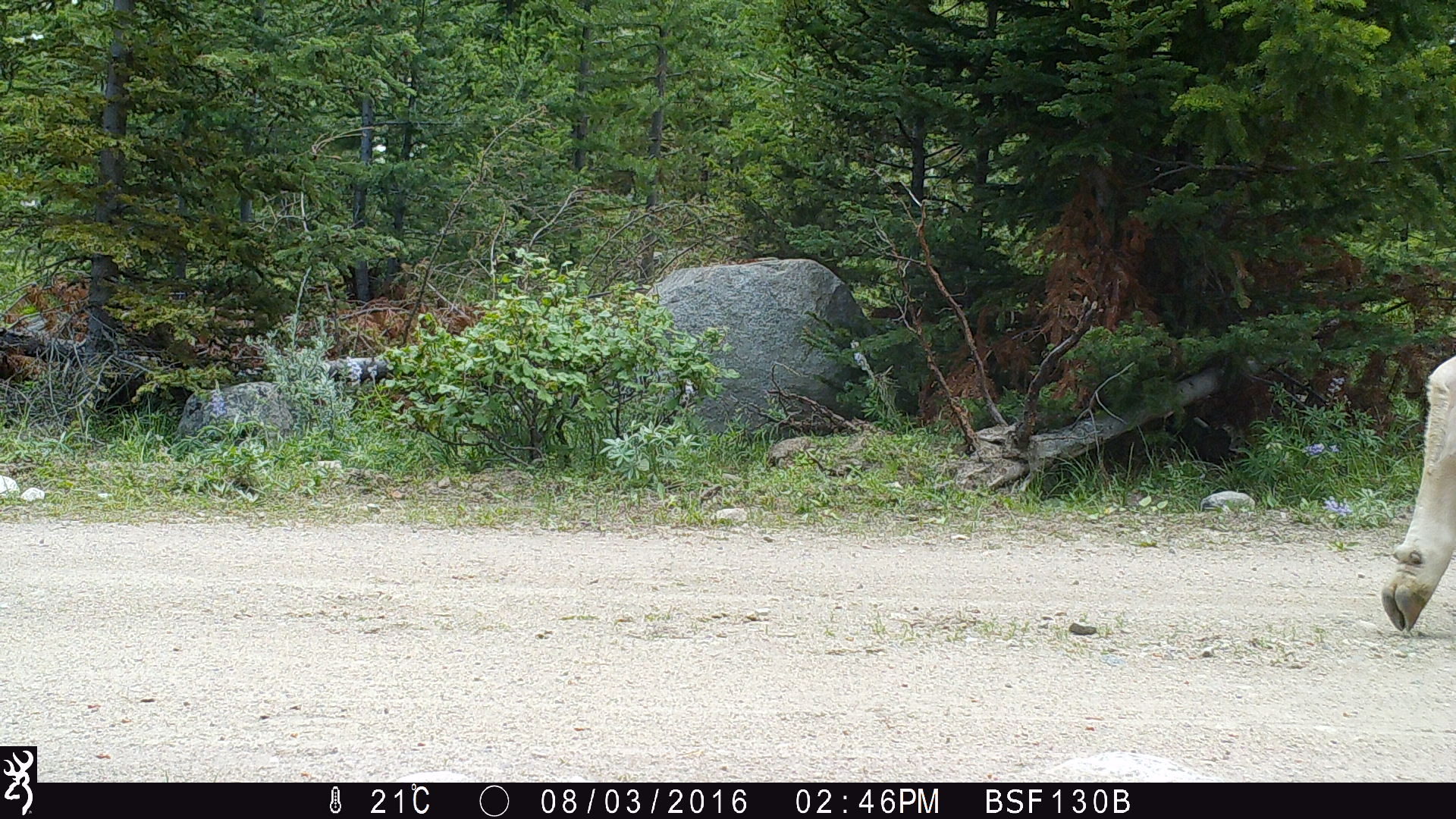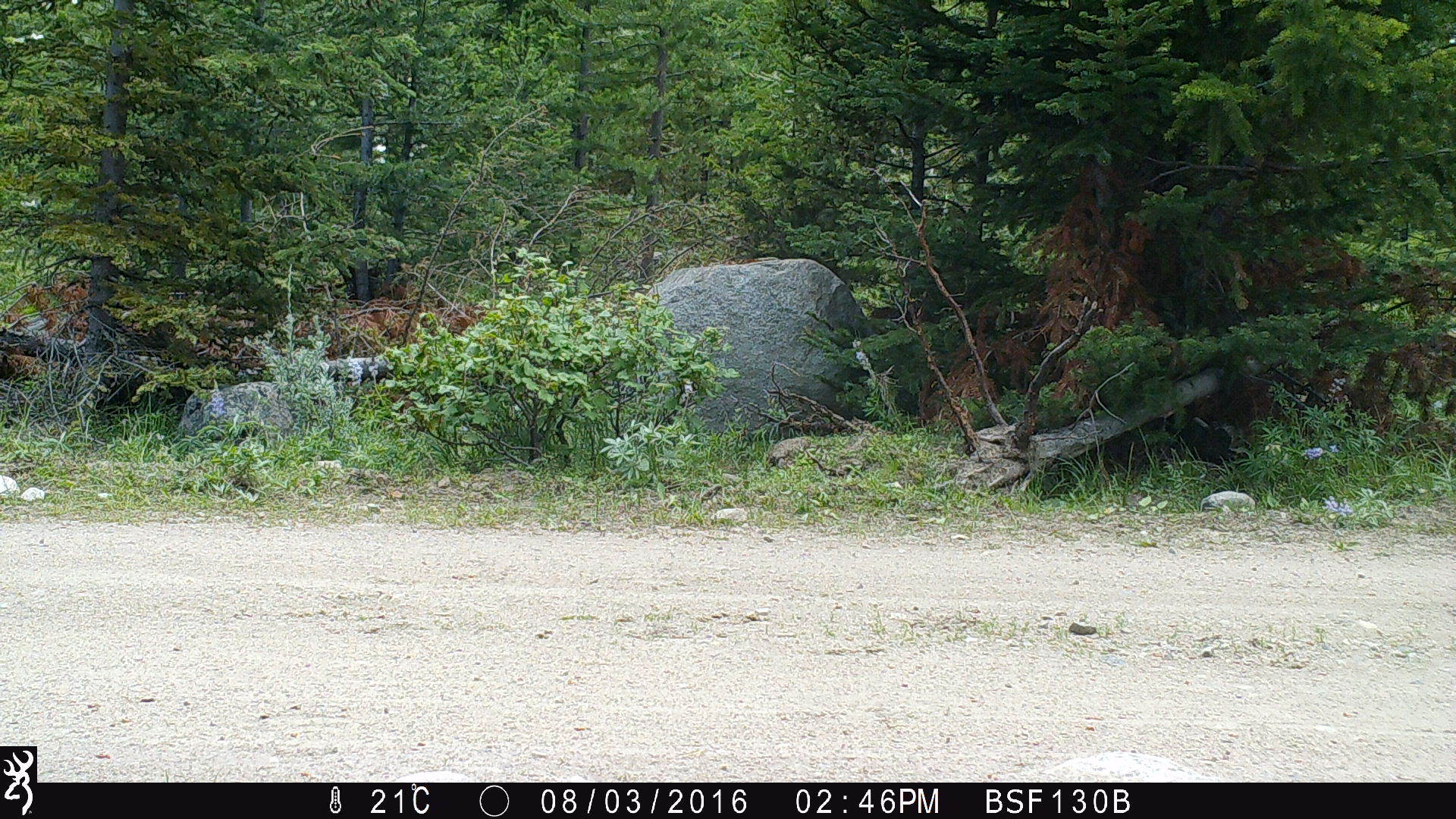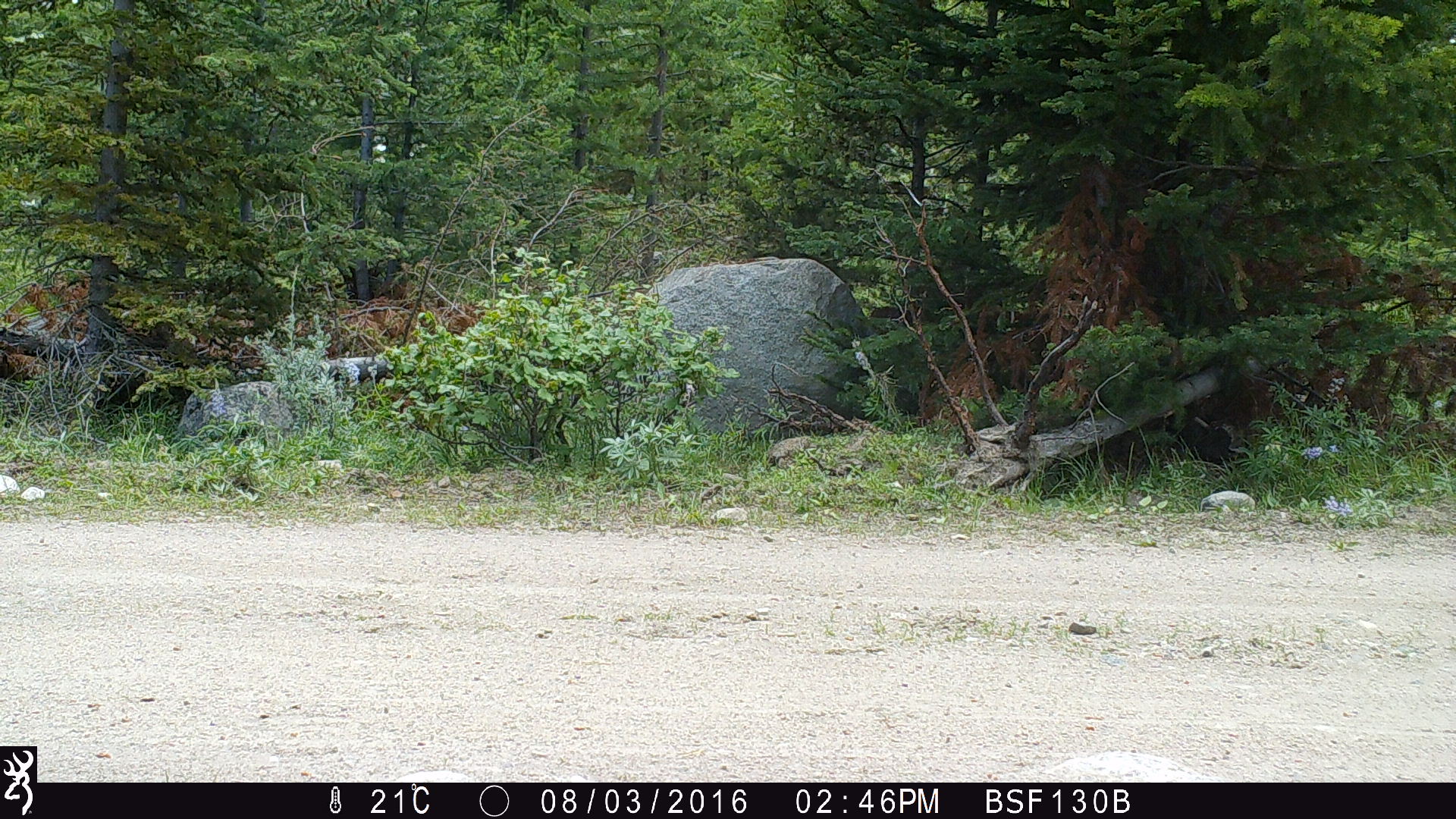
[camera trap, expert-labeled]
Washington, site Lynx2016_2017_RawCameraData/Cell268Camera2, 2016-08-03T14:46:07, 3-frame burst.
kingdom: Animalia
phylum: Chordata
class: Mammalia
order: Artiodactyla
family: Bovidae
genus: Bos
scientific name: Bos taurus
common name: domestic cattle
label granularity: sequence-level